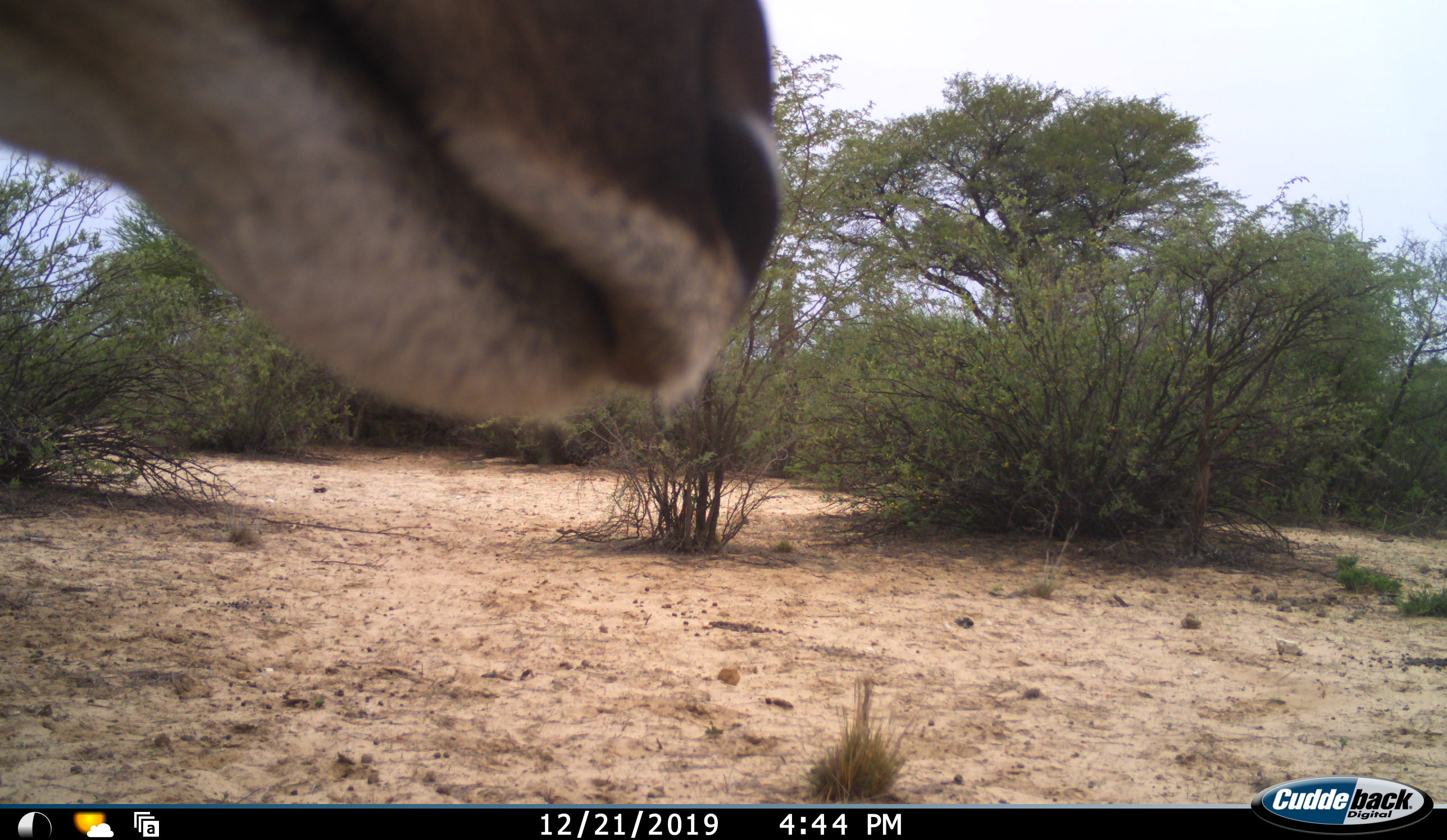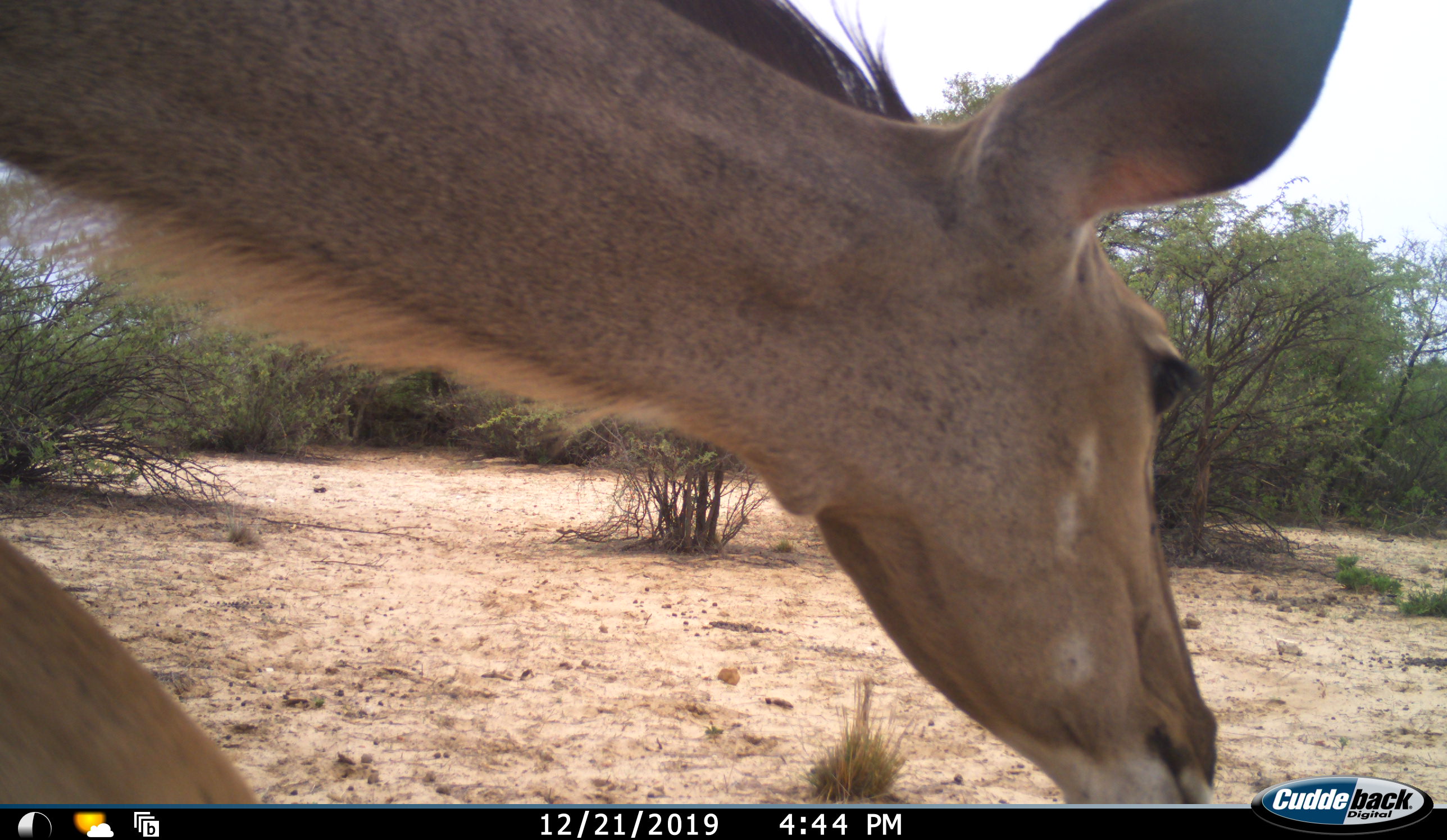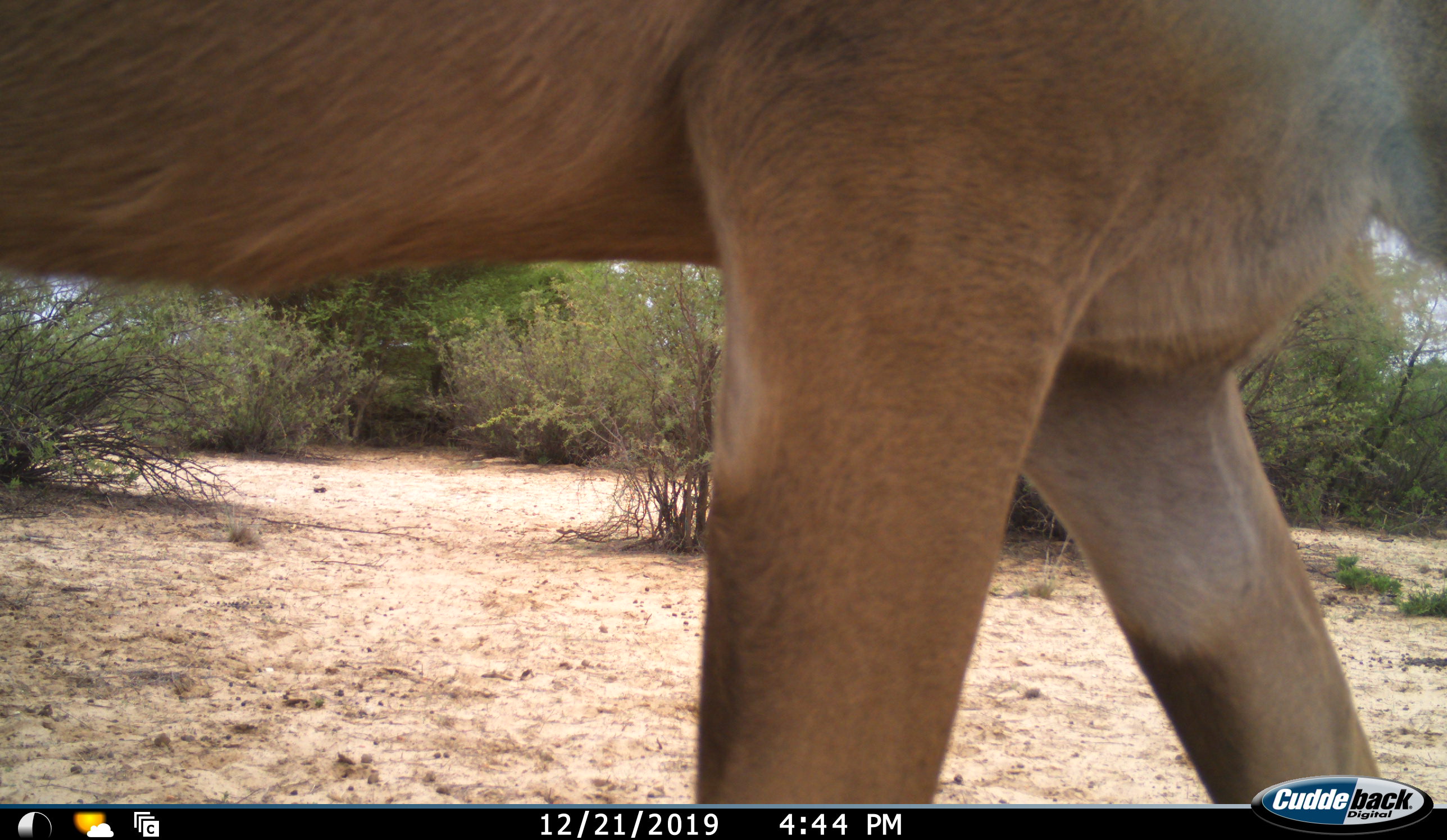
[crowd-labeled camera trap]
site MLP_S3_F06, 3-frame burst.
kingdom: Animalia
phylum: Chordata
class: Mammalia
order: Artiodactyla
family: Bovidae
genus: Tragelaphus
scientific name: Tragelaphus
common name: kudu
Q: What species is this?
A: Kudu (Tragelaphus).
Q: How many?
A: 1.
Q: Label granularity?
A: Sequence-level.